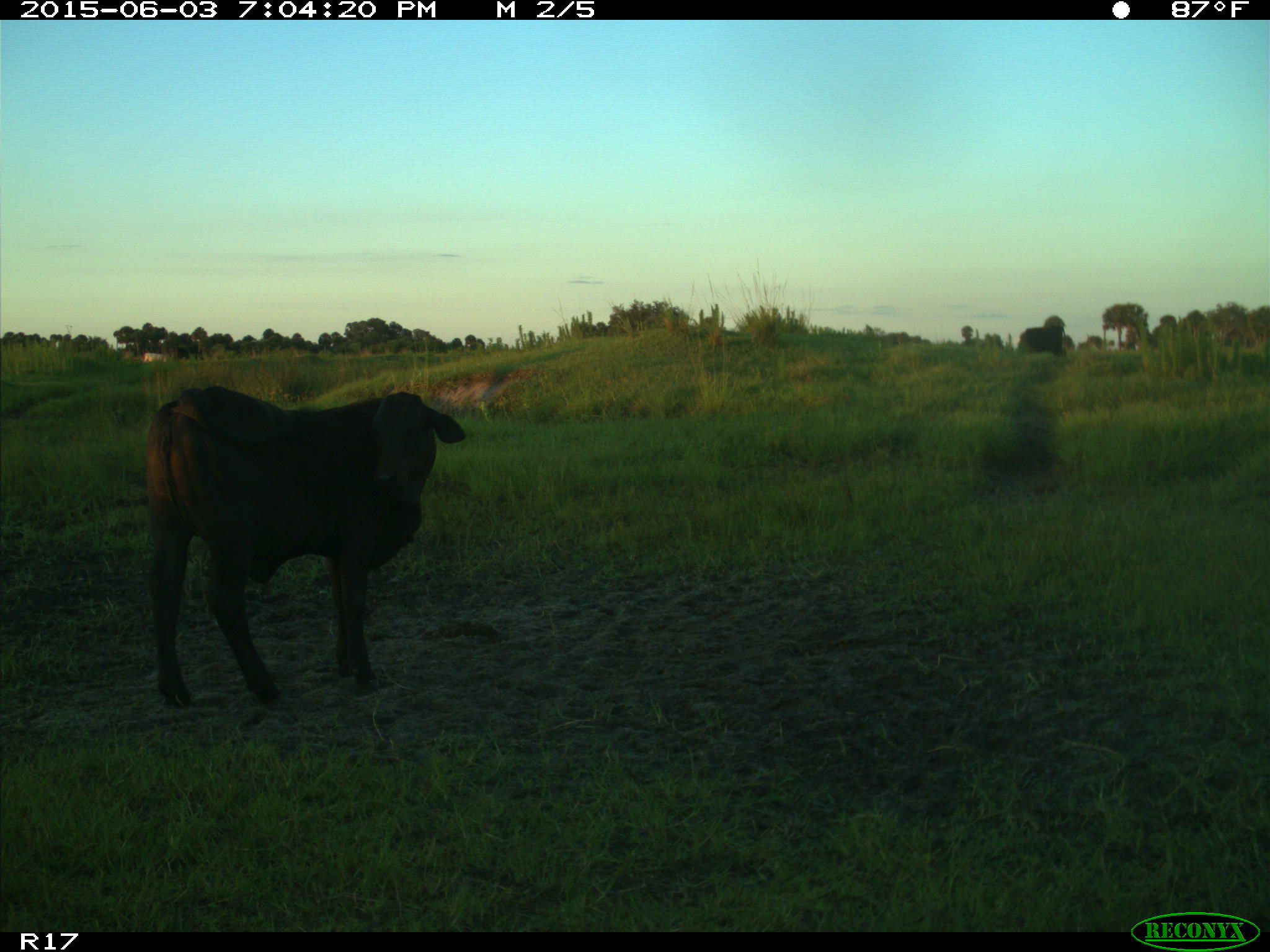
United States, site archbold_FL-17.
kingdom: Animalia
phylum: Chordata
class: Mammalia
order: Artiodactyla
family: Bovidae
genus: Bos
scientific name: Bos taurus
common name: domestic cow